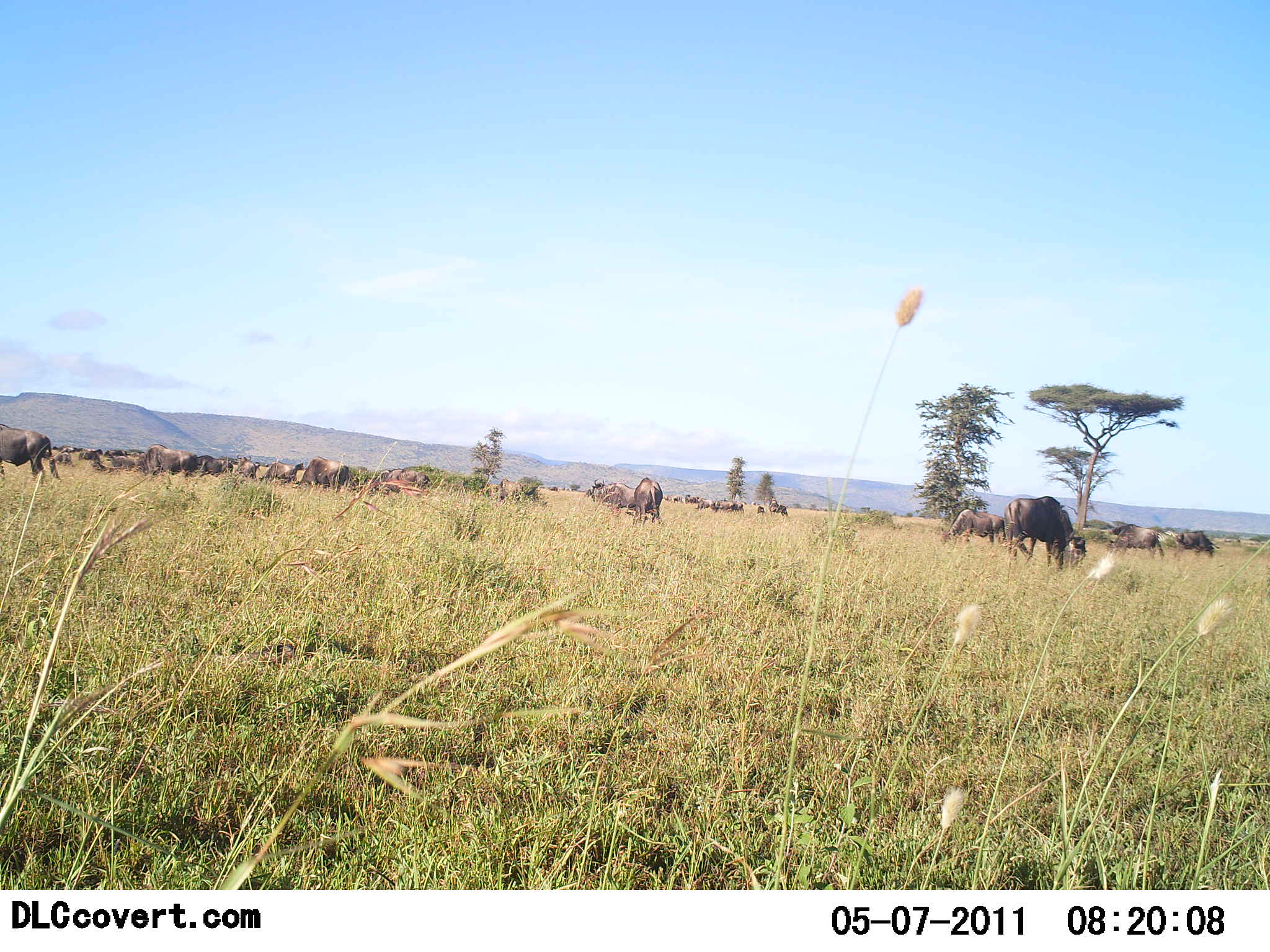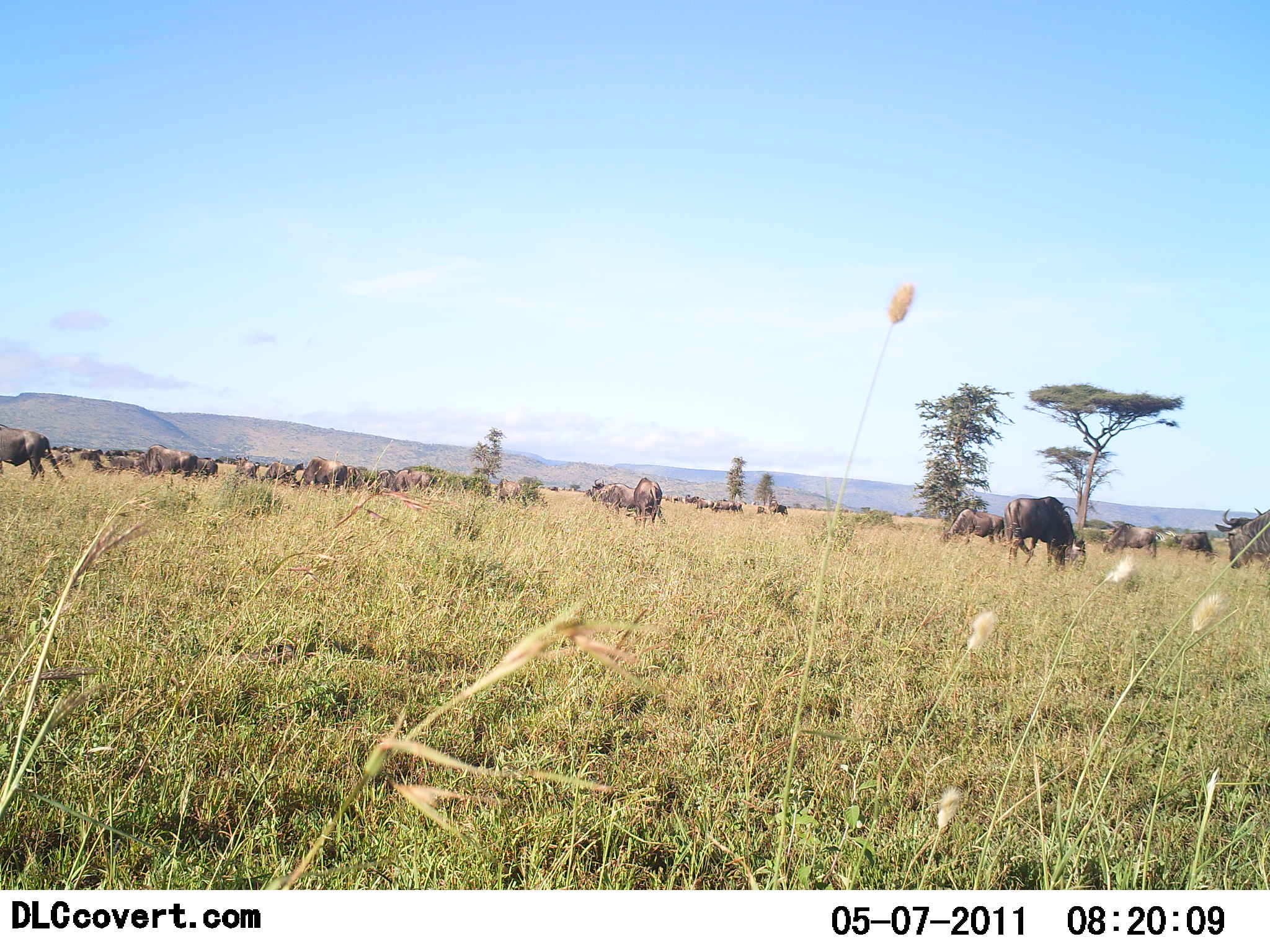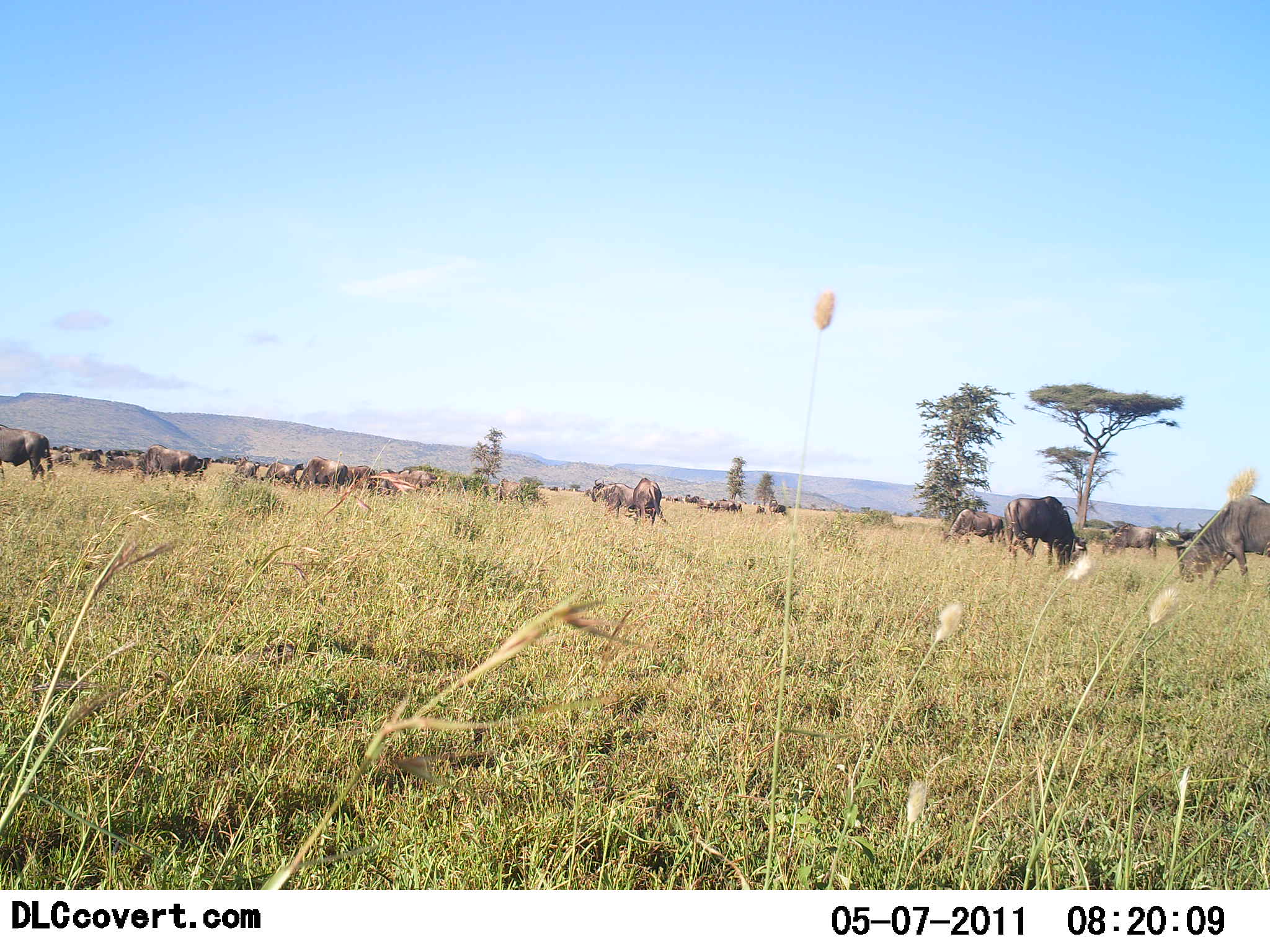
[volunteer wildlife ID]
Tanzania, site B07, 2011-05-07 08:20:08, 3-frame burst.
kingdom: Animalia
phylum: Chordata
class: Mammalia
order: Artiodactyla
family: Bovidae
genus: Connochaetes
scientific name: Connochaetes taurinus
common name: blue wildebeest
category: wildebeest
Wildebeest (blue wildebeest) (Connochaetes taurinus), count 11-50. Behavior (volunteer vote fractions): standing 50%, resting 7%, moving 36%, interacting 7%. Young present (vote fraction): 0%. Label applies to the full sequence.